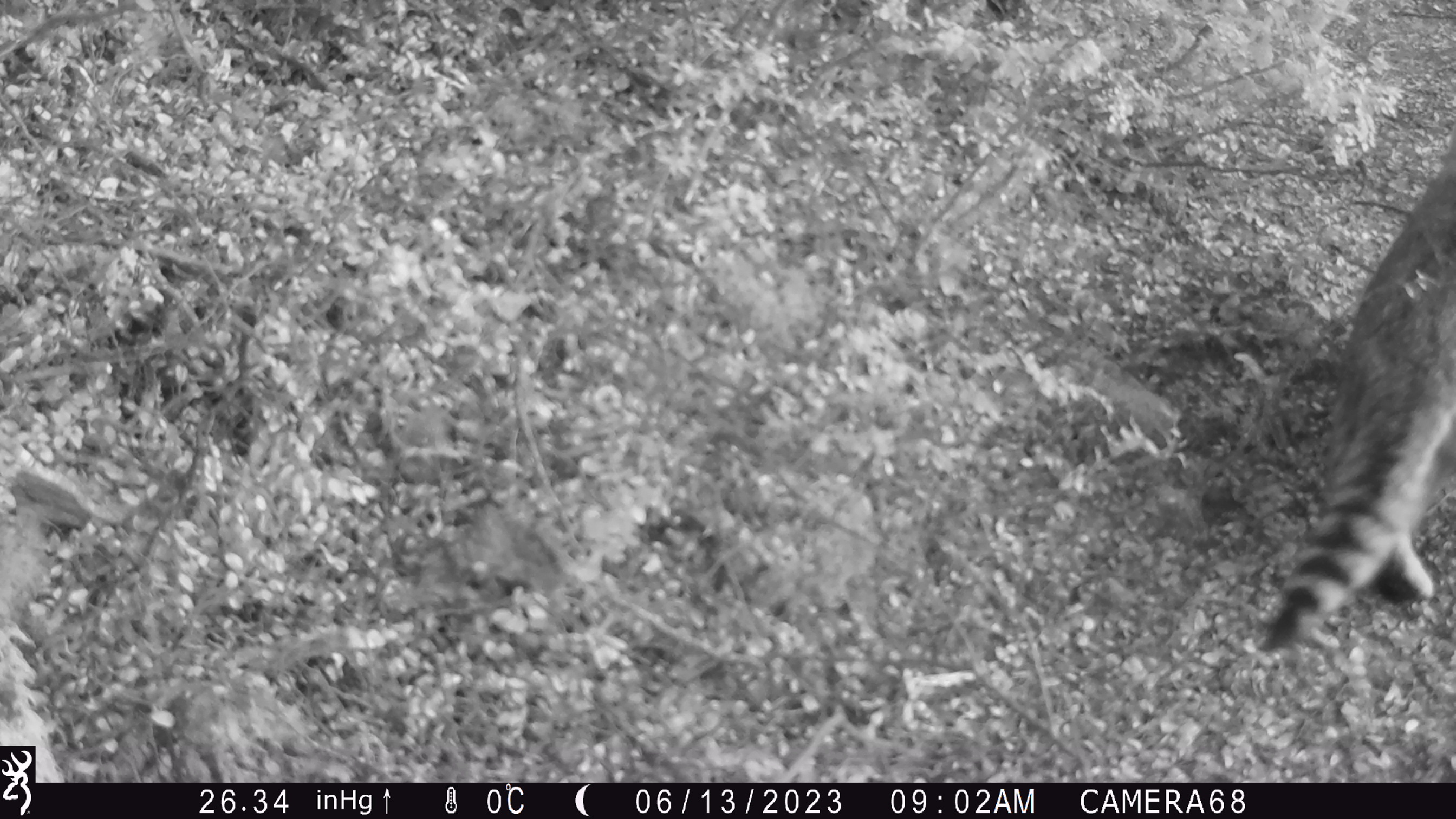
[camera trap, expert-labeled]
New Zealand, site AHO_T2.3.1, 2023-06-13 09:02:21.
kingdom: Animalia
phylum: Chordata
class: Mammalia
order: Carnivora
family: Felidae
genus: Felis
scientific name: Felis catus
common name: domestic cat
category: cat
Cat (domestic cat) (Felis catus).